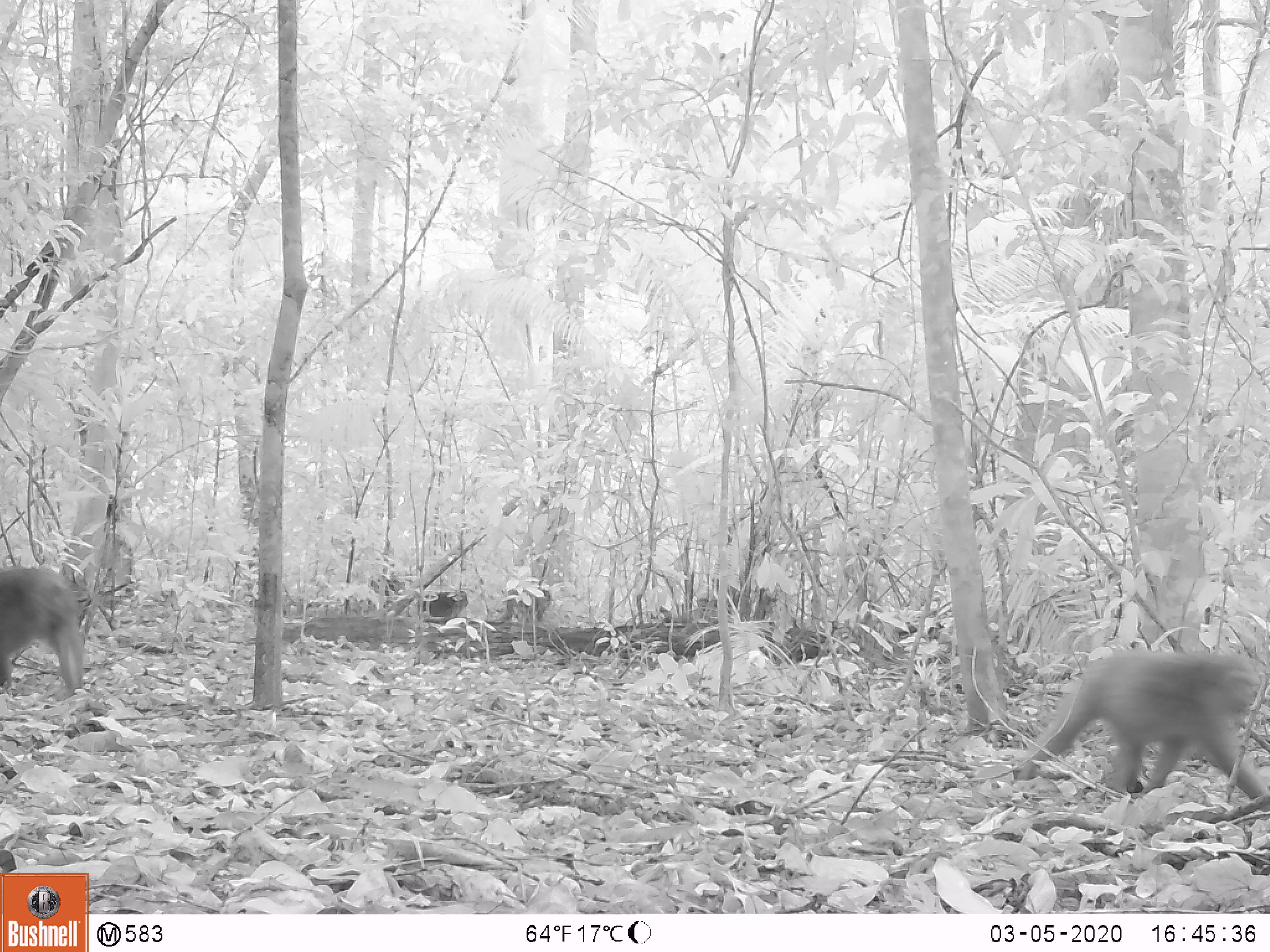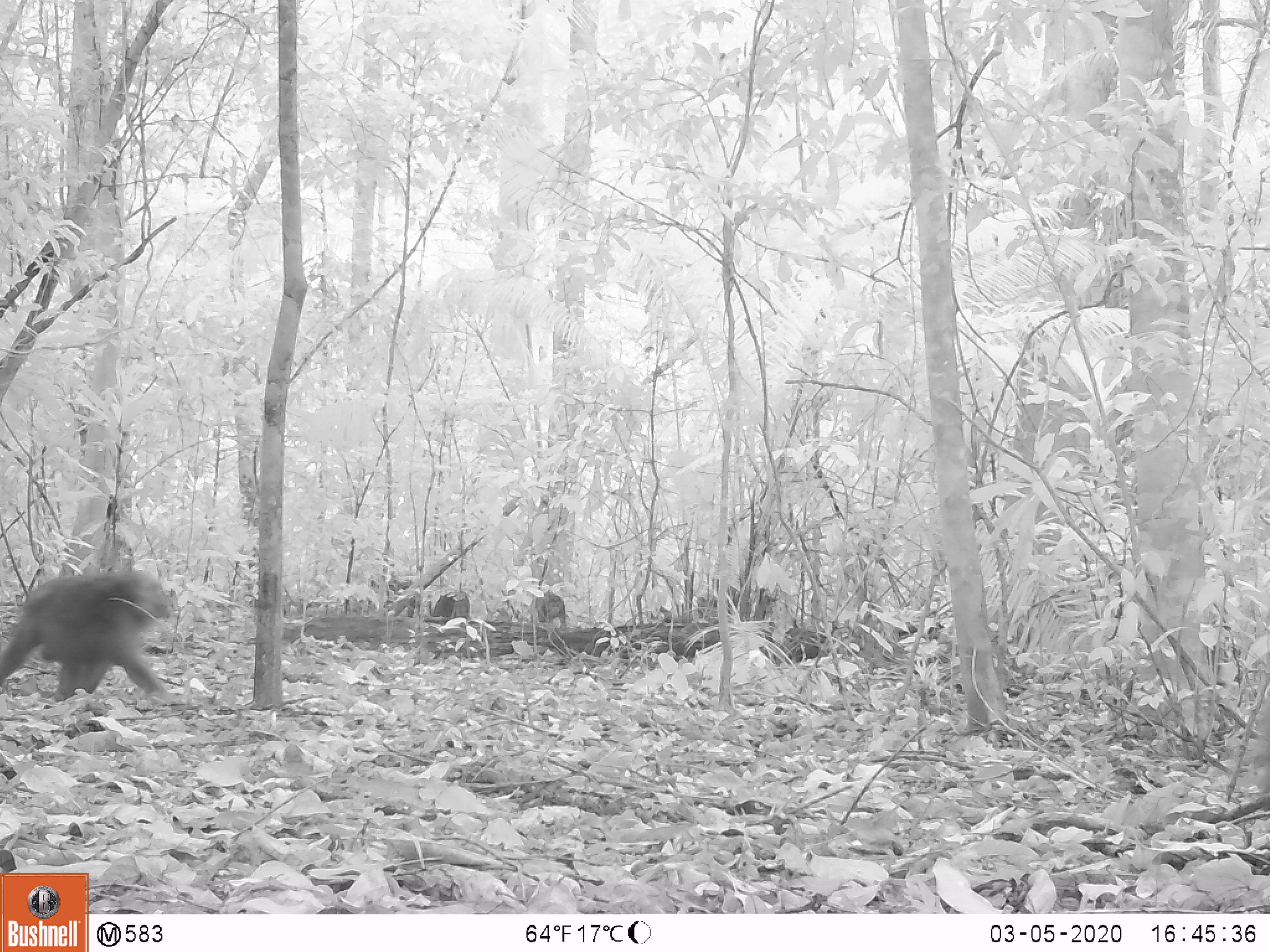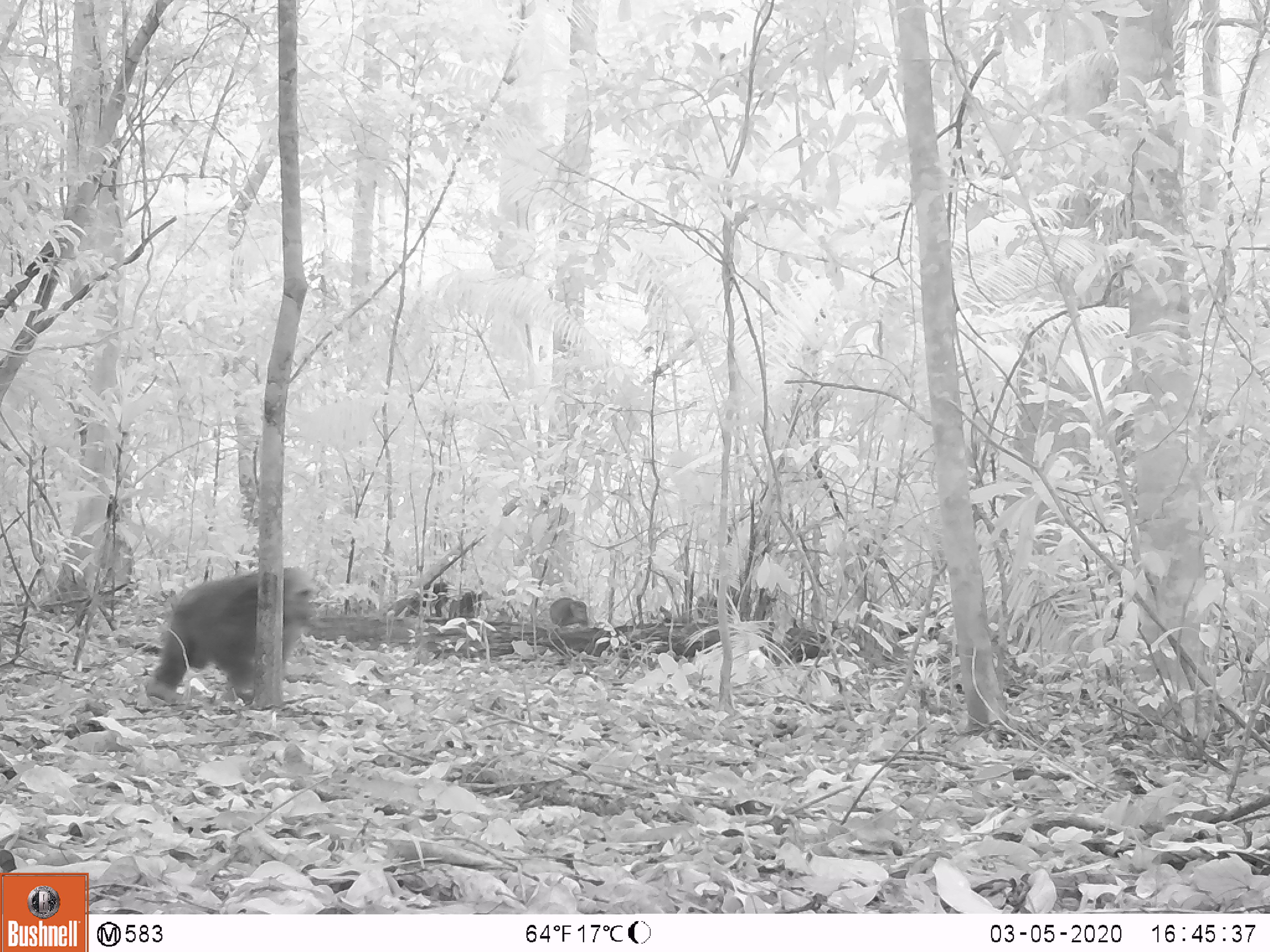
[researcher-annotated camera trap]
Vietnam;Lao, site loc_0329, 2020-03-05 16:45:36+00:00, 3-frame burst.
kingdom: Animalia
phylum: Chordata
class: Mammalia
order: Primates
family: Cercopithecidae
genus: Macaca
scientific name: Macaca arctoides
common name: stump-tailed macaque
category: stump tailed macaque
Stump tailed macaque (stump-tailed macaque) (Macaca arctoides). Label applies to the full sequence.